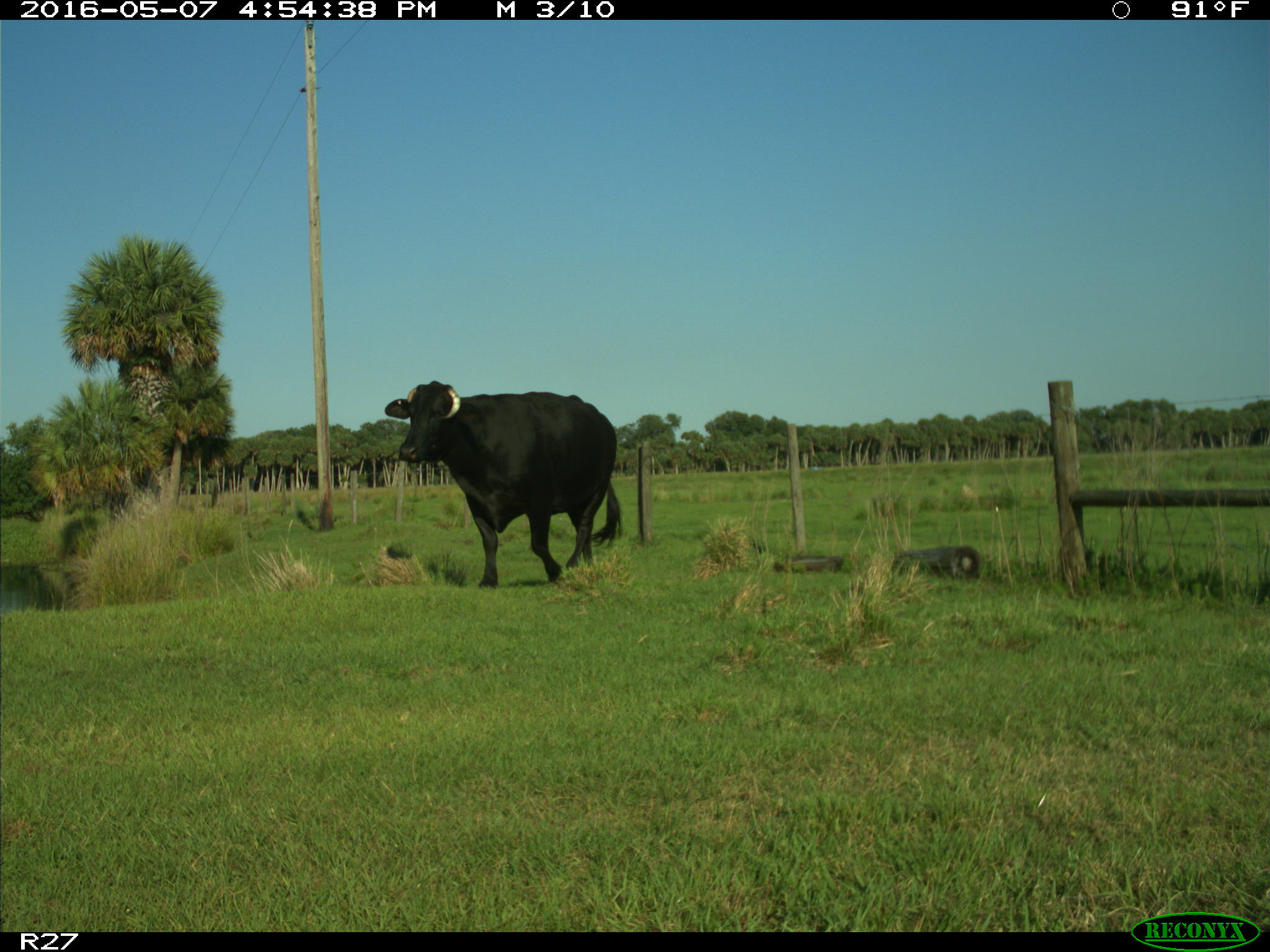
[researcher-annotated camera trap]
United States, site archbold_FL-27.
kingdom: Animalia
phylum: Chordata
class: Mammalia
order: Artiodactyla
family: Bovidae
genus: Bos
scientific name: Bos taurus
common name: domestic cow